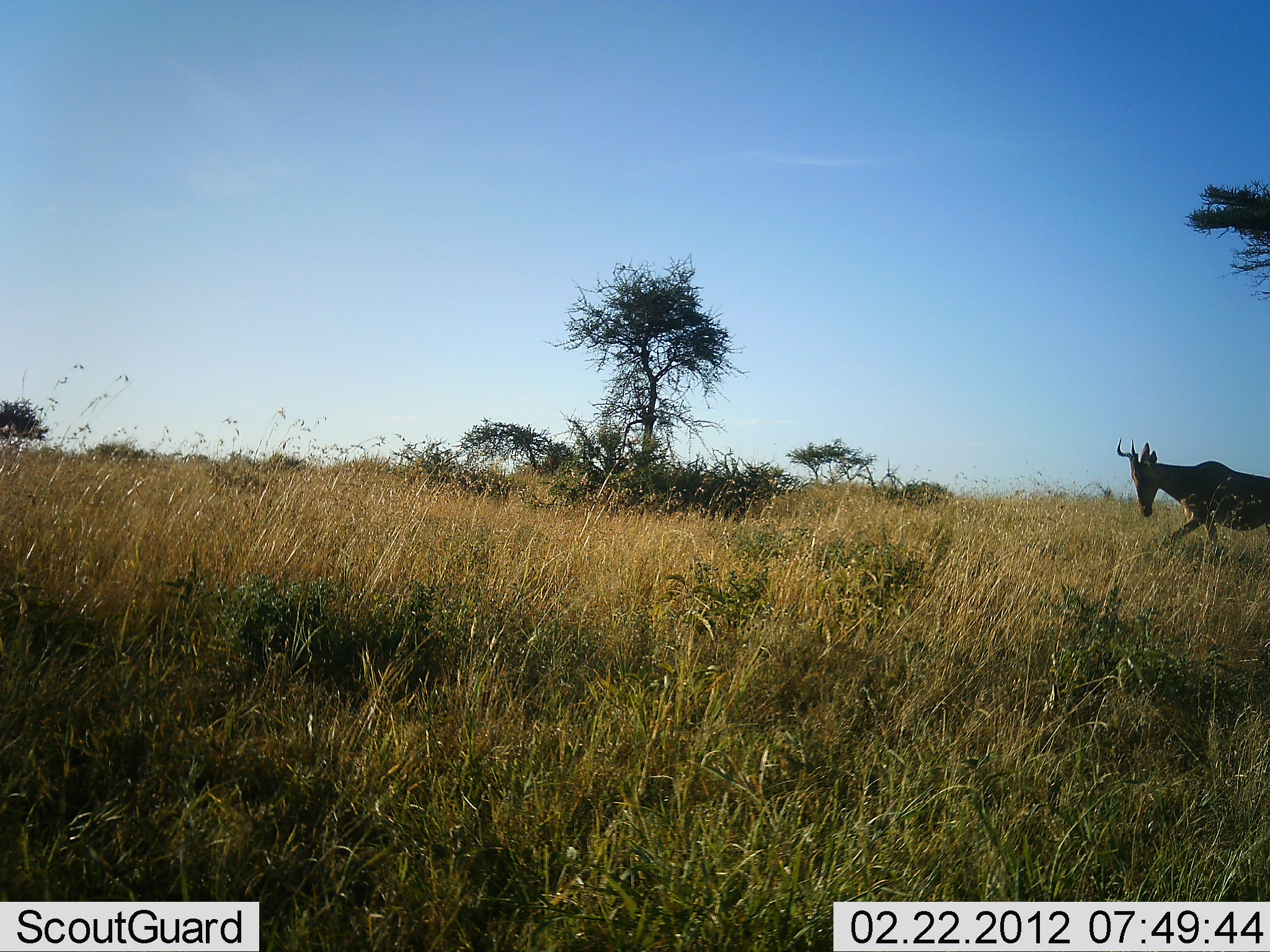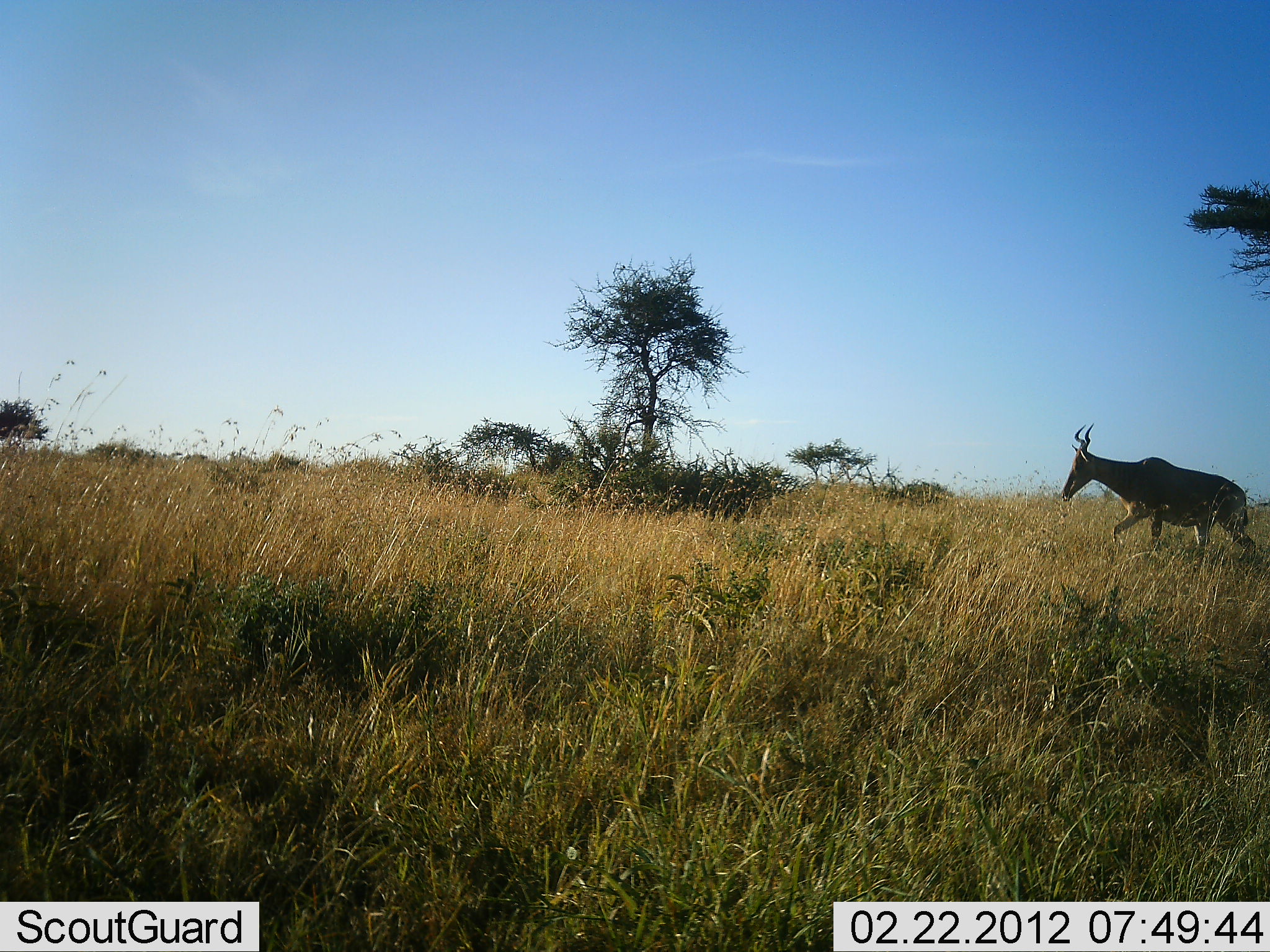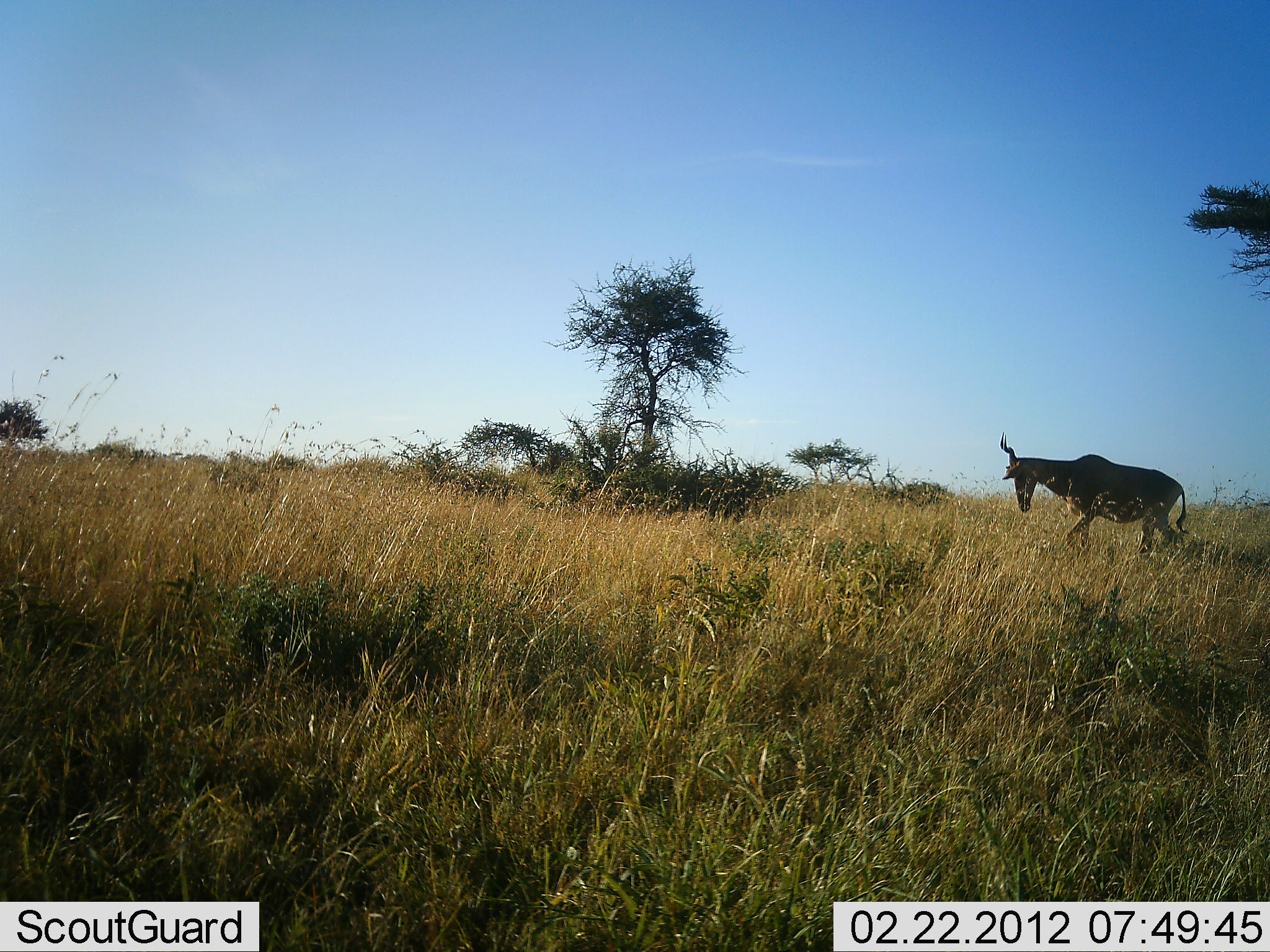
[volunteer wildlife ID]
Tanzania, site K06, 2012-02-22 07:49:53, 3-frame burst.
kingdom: Animalia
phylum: Chordata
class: Mammalia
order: Artiodactyla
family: Bovidae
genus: Alcelaphus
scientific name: Alcelaphus buselaphus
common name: hartebeest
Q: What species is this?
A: Hartebeest (Alcelaphus buselaphus).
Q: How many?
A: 1.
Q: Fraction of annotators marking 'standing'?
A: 0%.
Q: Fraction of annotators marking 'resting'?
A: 0%.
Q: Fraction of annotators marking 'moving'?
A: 100%.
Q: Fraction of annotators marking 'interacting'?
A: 0%.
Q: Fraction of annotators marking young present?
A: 0%.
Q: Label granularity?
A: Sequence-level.